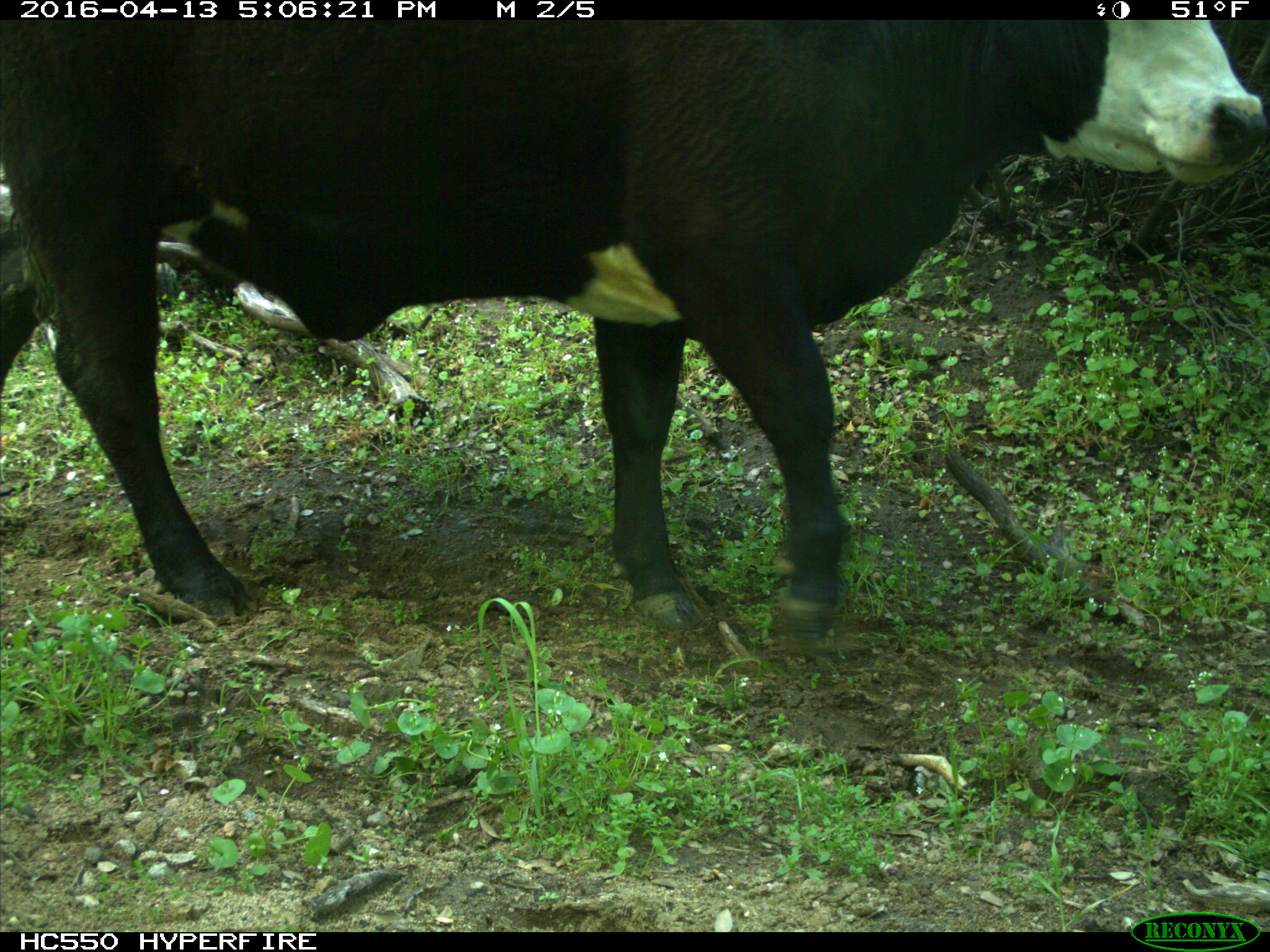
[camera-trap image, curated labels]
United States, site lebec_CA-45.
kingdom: Animalia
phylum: Chordata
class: Mammalia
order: Artiodactyla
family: Bovidae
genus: Bos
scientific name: Bos taurus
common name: domestic cow